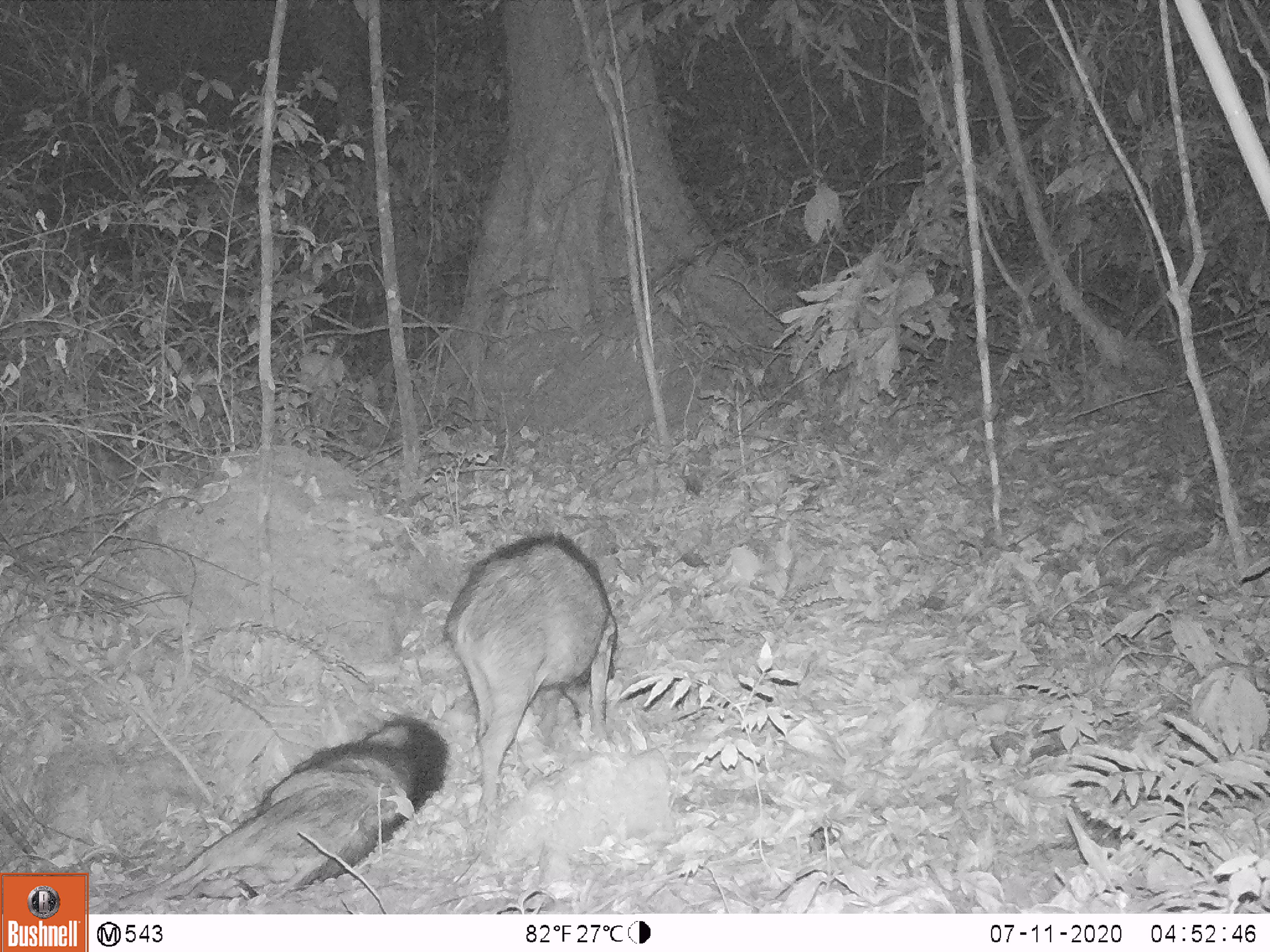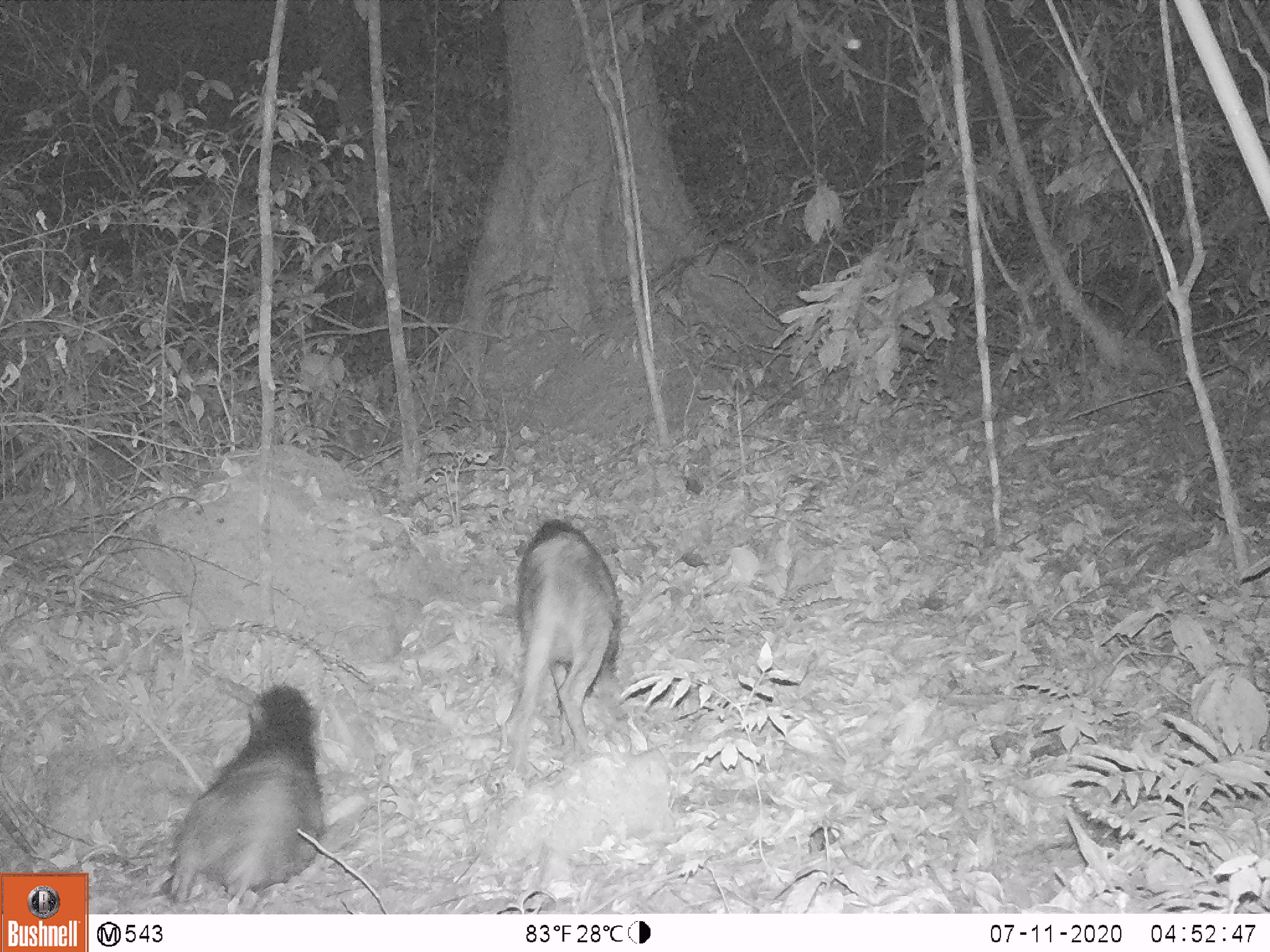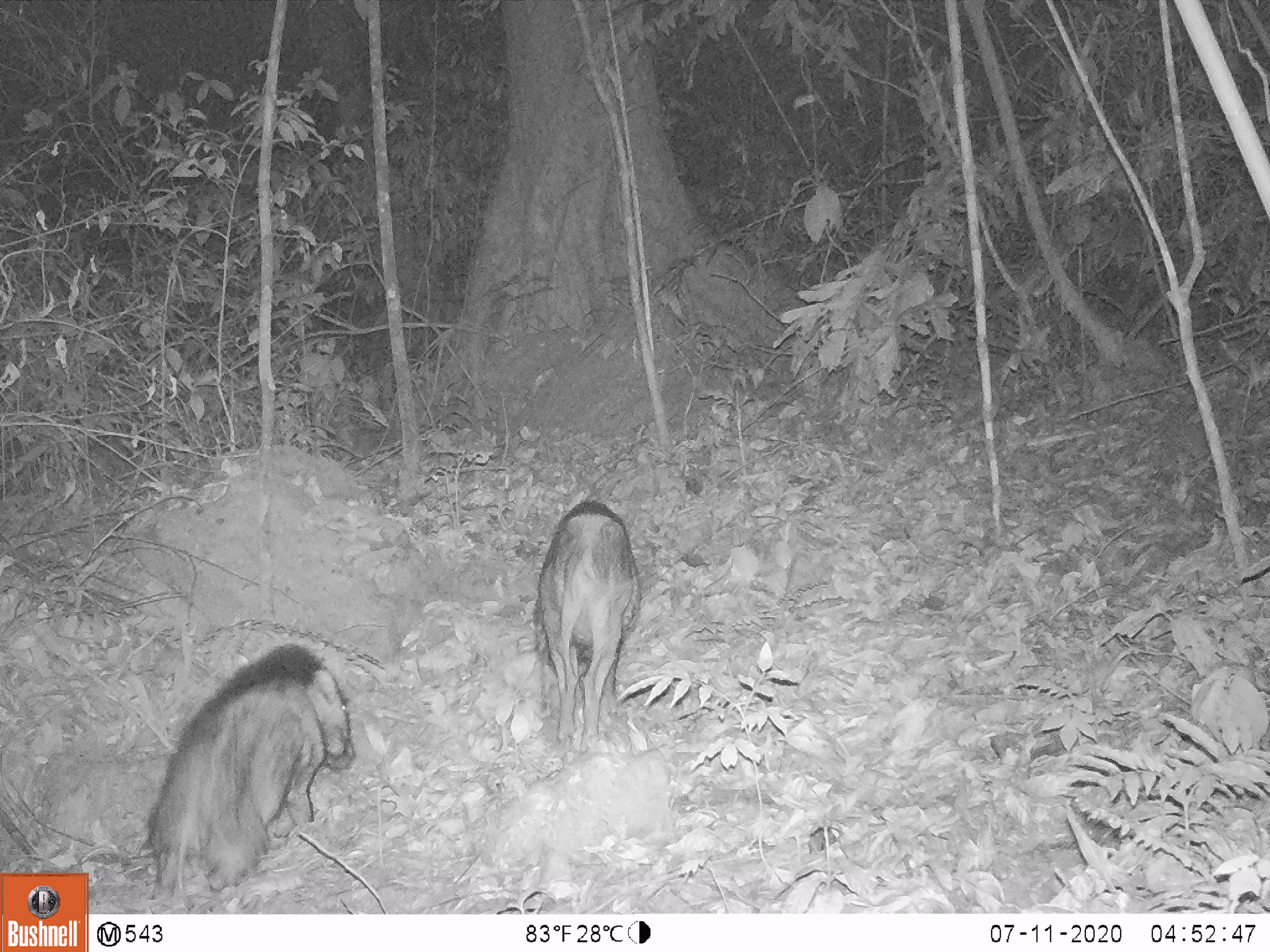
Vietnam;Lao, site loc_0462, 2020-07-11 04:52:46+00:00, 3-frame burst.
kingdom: Animalia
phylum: Chordata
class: Mammalia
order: Artiodactyla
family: Suidae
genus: Sus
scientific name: Sus scrofa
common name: eurasian wild pig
Eurasian wild pig (Sus scrofa). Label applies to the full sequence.